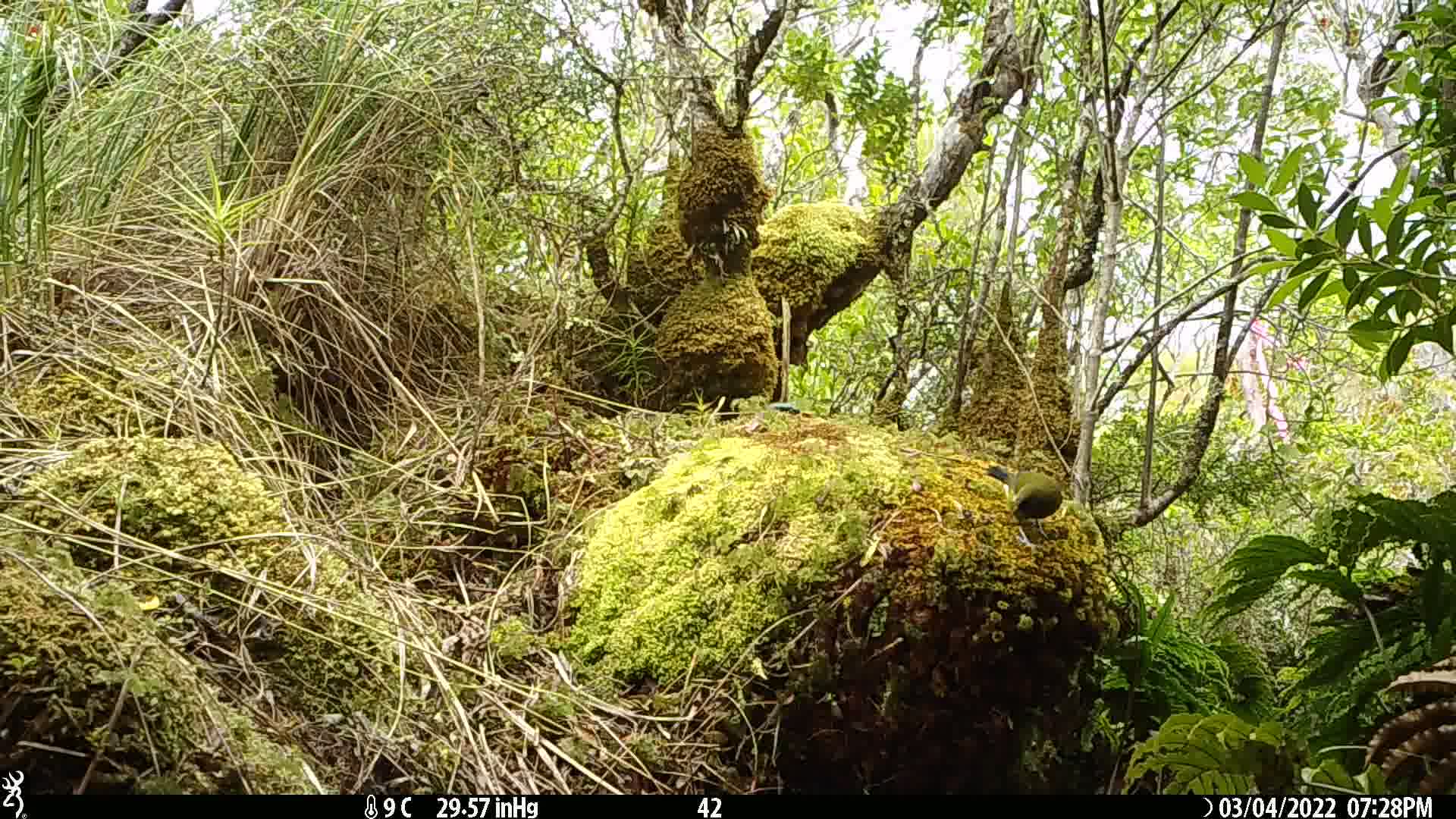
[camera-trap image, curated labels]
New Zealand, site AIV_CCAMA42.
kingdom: Animalia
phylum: Chordata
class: Aves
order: Passeriformes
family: Meliphagidae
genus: Anthornis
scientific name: Anthornis melanura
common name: new zealand bellbird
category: bellbird